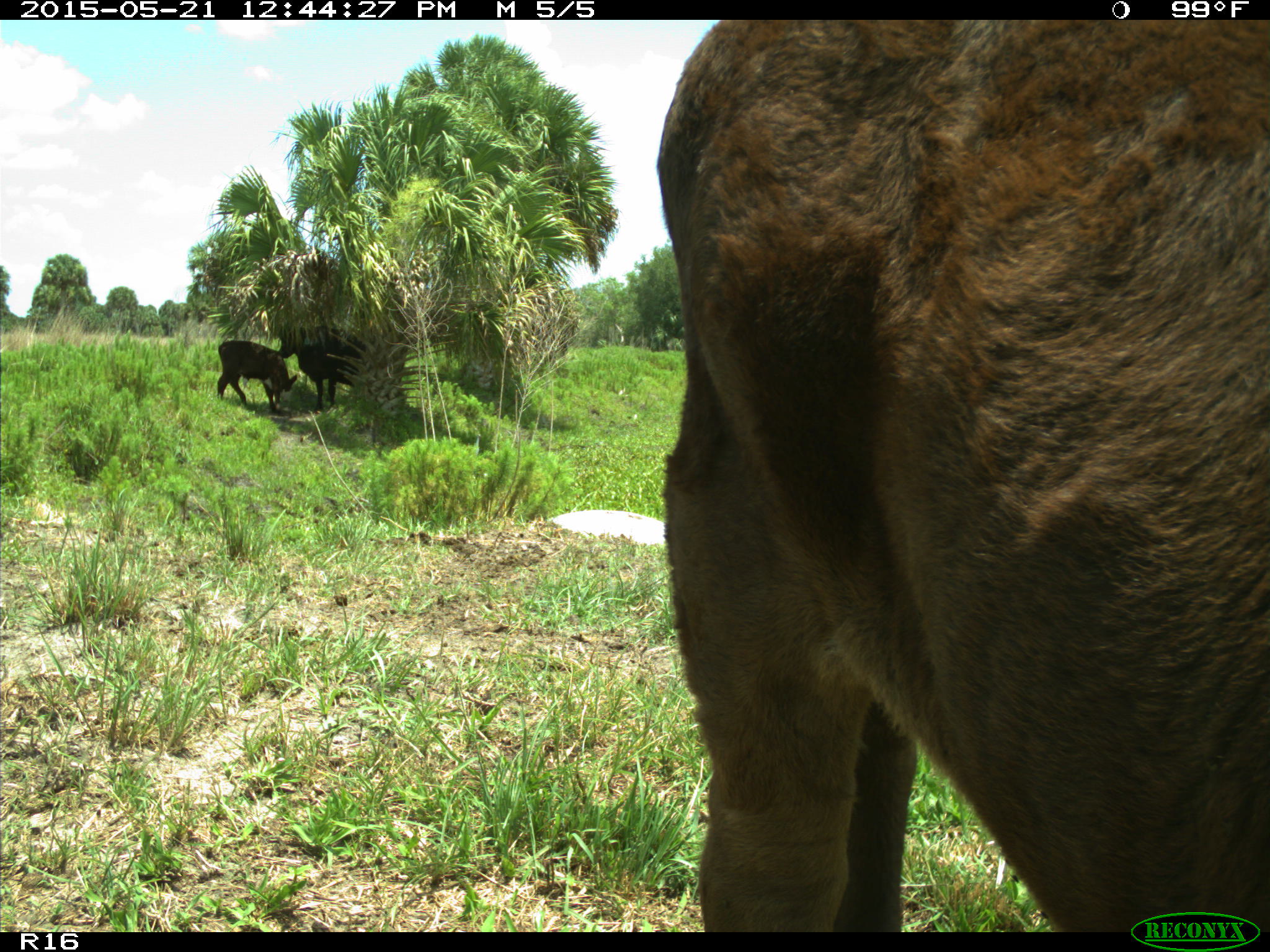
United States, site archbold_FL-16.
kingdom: Animalia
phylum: Chordata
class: Mammalia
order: Artiodactyla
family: Bovidae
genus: Bos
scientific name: Bos taurus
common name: domestic cow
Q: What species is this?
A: Bos taurus (domestic cow).